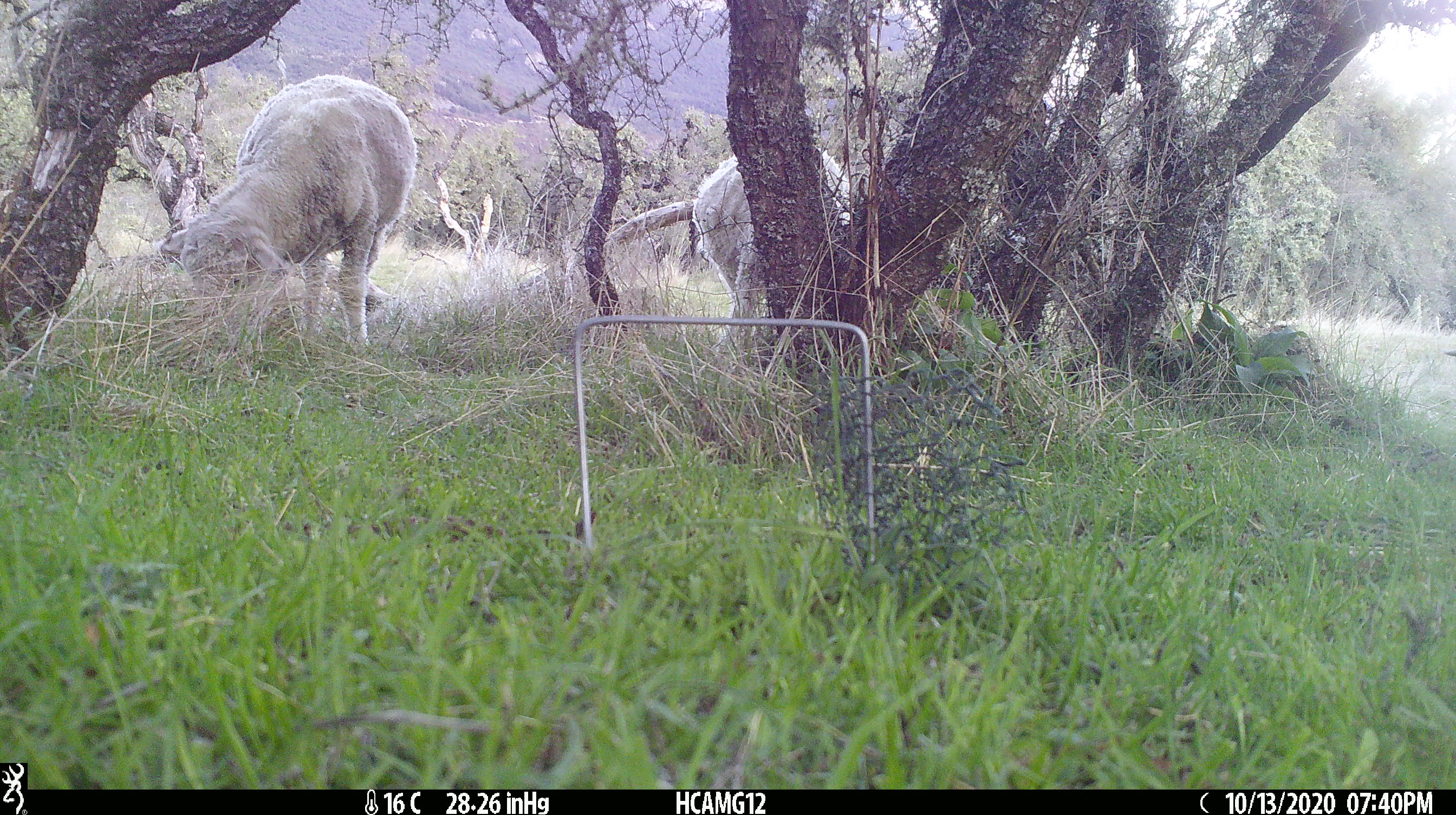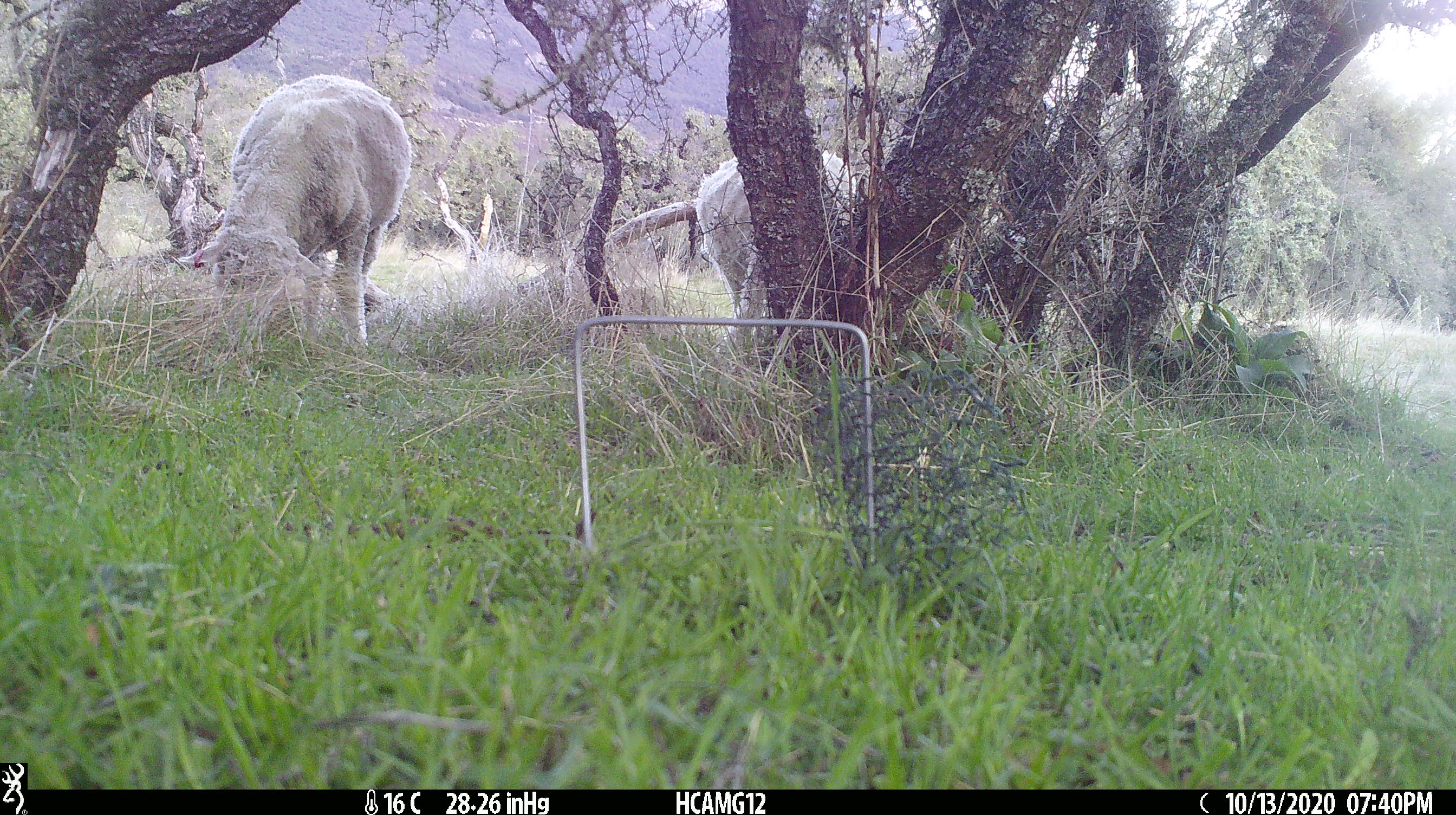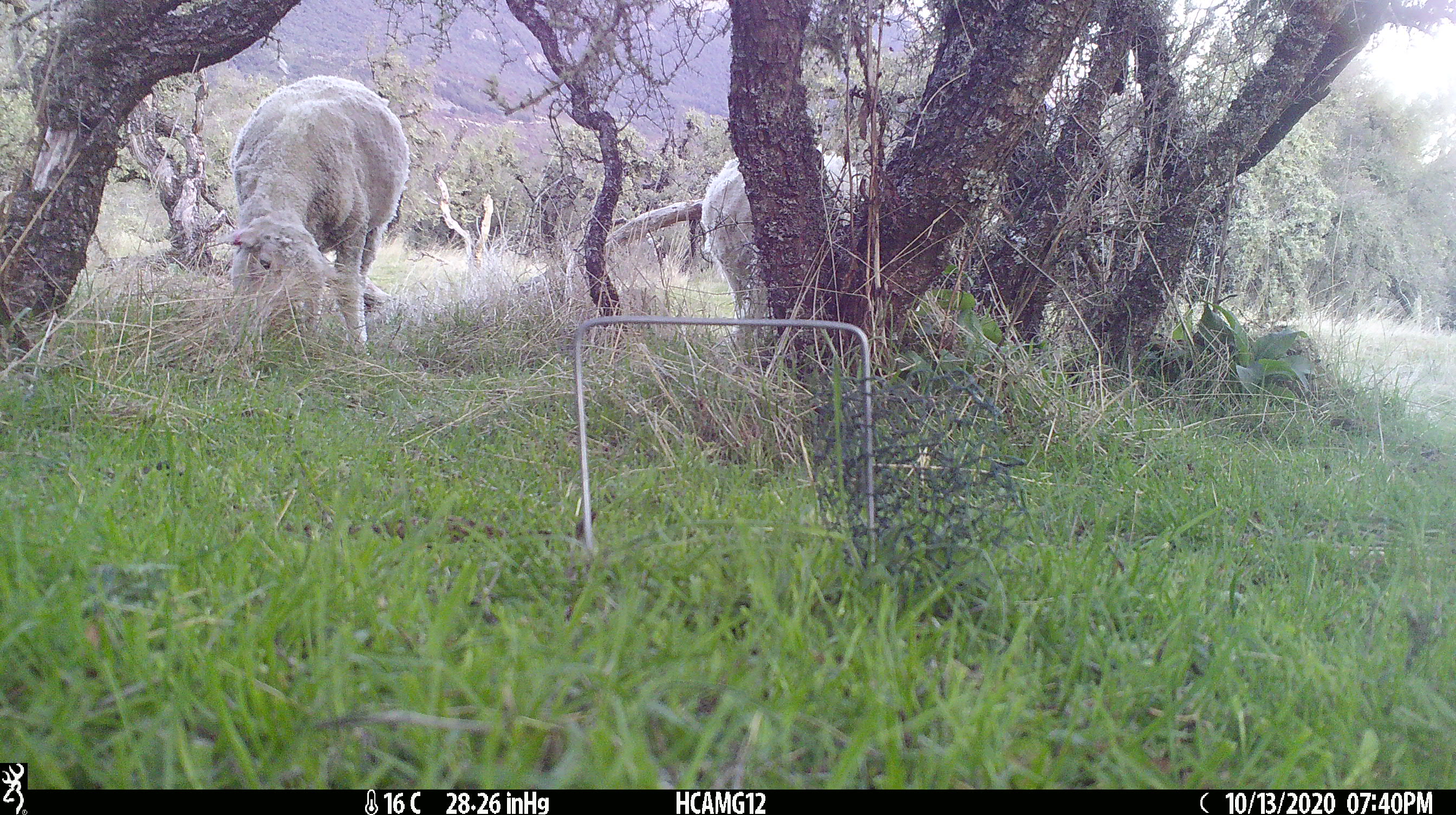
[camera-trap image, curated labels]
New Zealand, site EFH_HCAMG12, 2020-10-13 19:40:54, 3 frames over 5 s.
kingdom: Animalia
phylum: Chordata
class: Mammalia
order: Artiodactyla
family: Bovidae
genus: Ovis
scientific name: Ovis aries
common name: domestic sheep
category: sheep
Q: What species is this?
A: Sheep (domestic sheep) (Ovis aries).